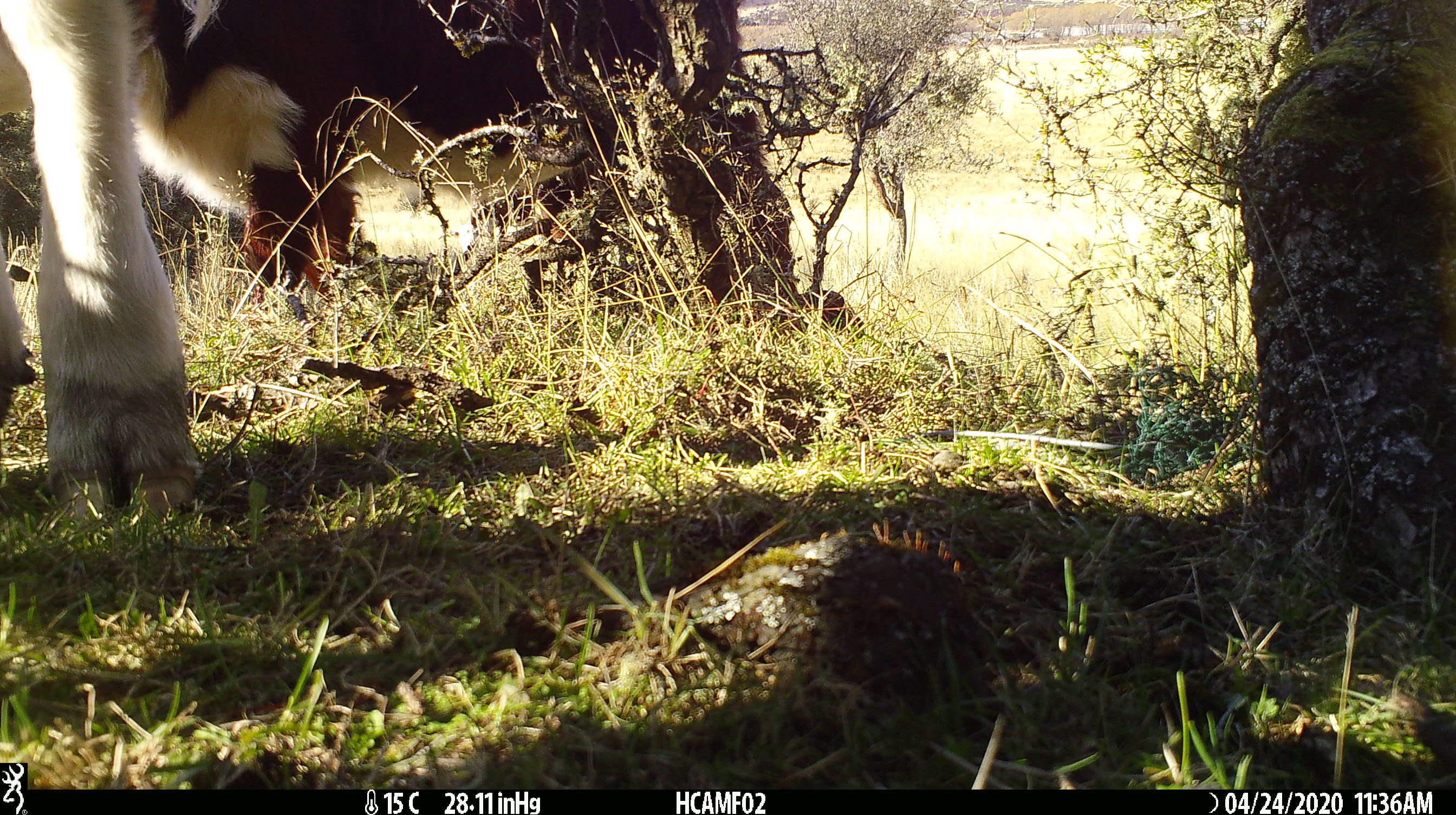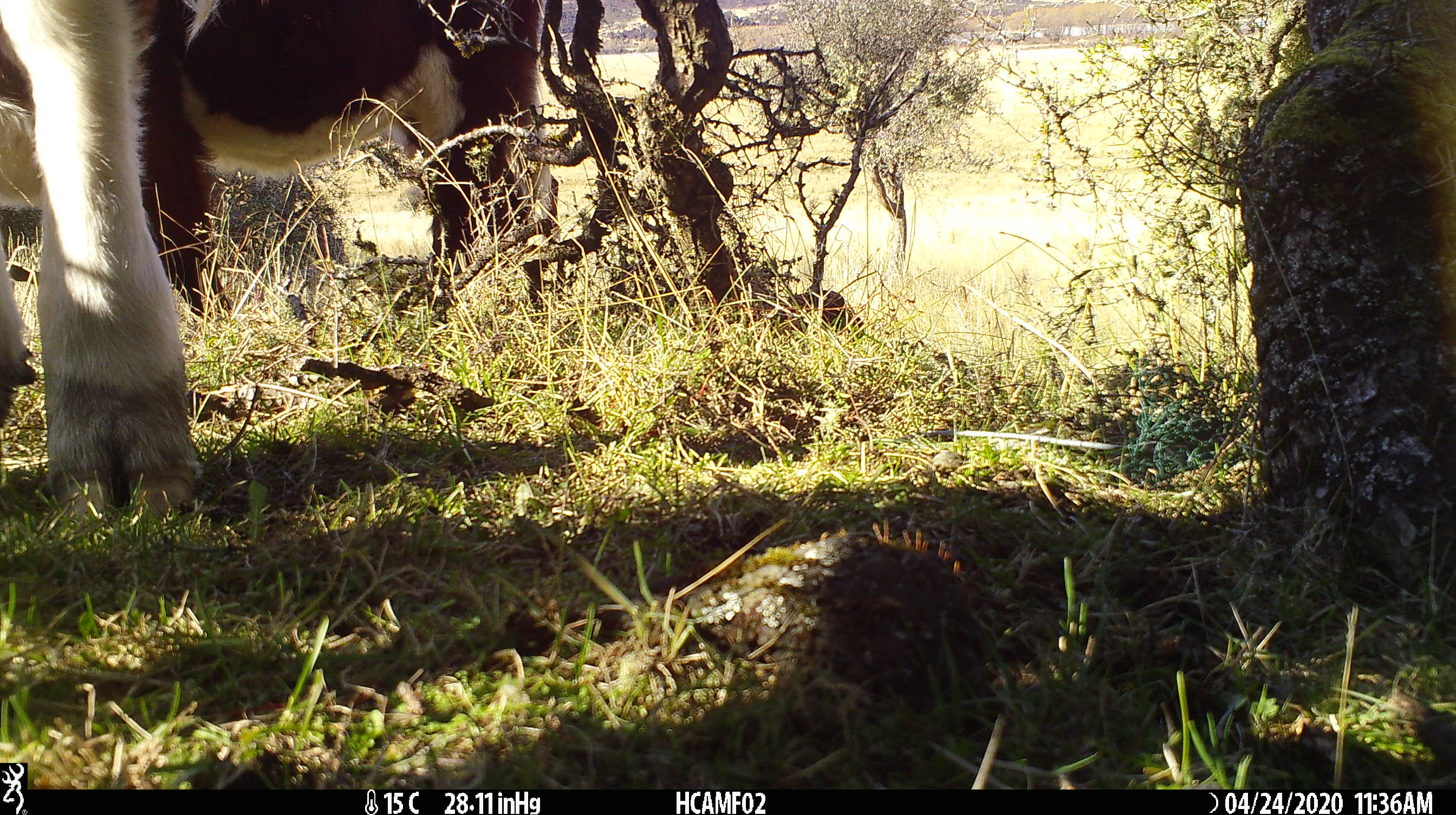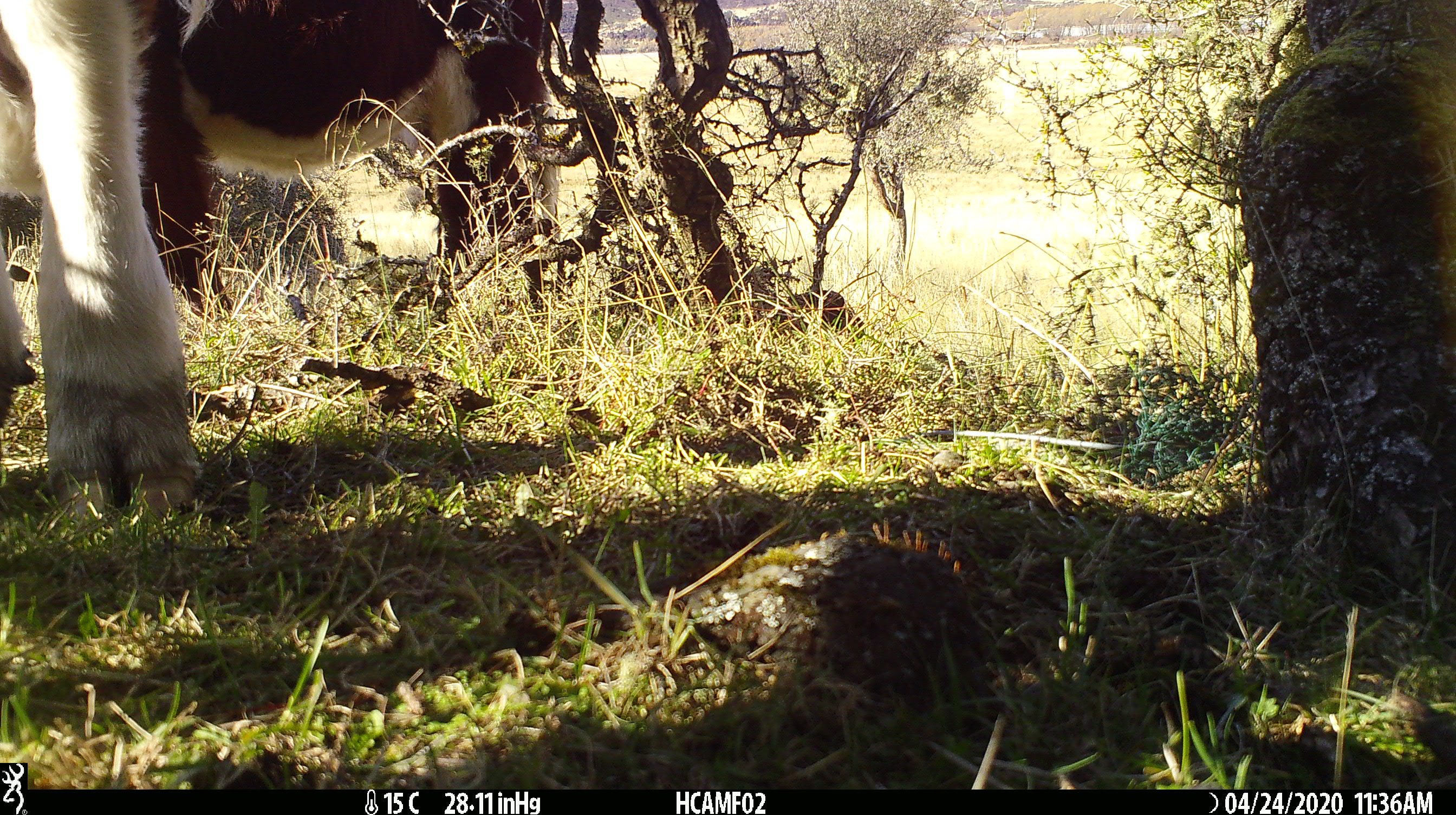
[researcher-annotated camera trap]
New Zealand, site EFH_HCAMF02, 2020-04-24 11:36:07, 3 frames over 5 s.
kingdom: Animalia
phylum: Chordata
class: Mammalia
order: Artiodactyla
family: Bovidae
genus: Bos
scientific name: Bos taurus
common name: domestic cow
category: cow